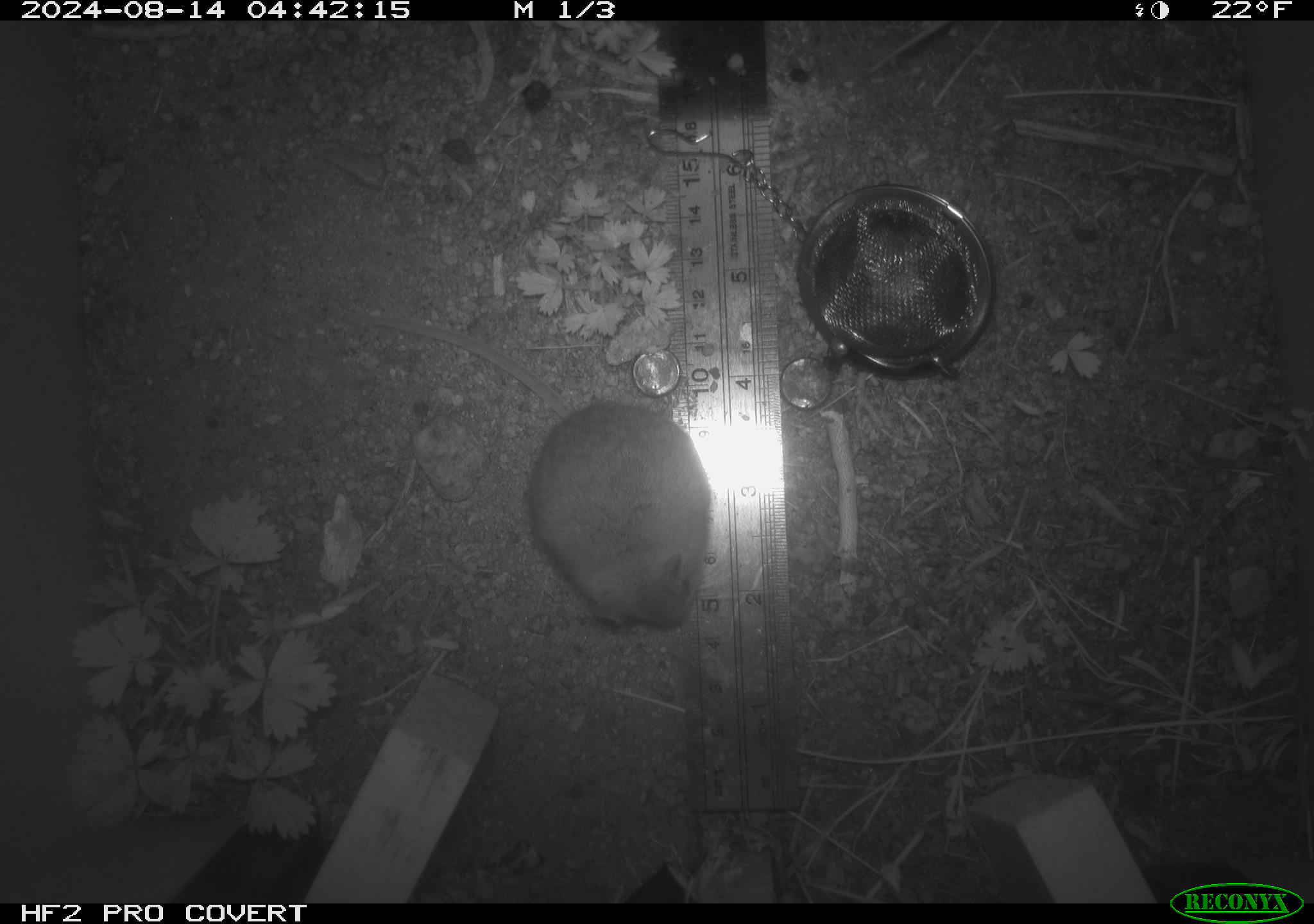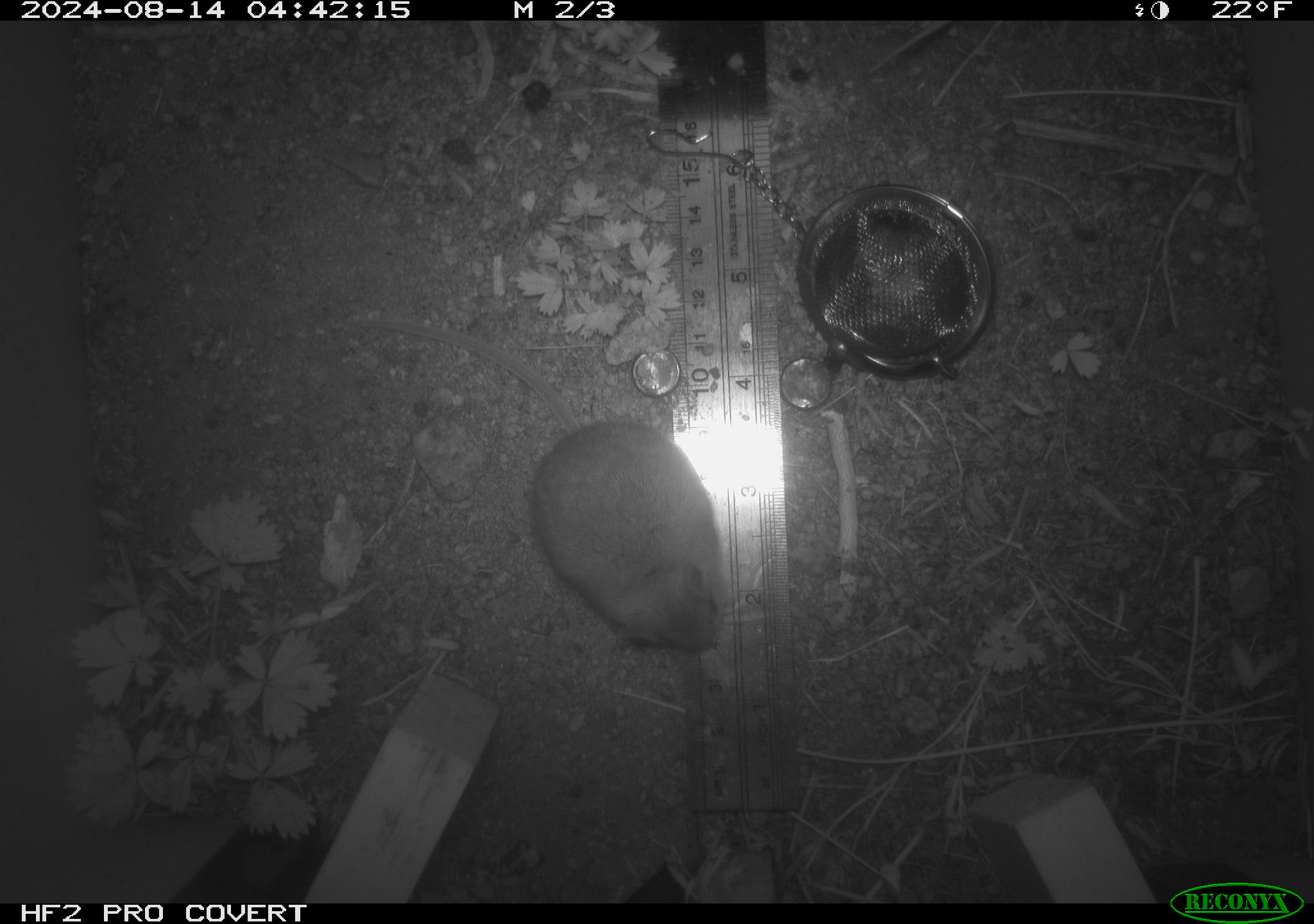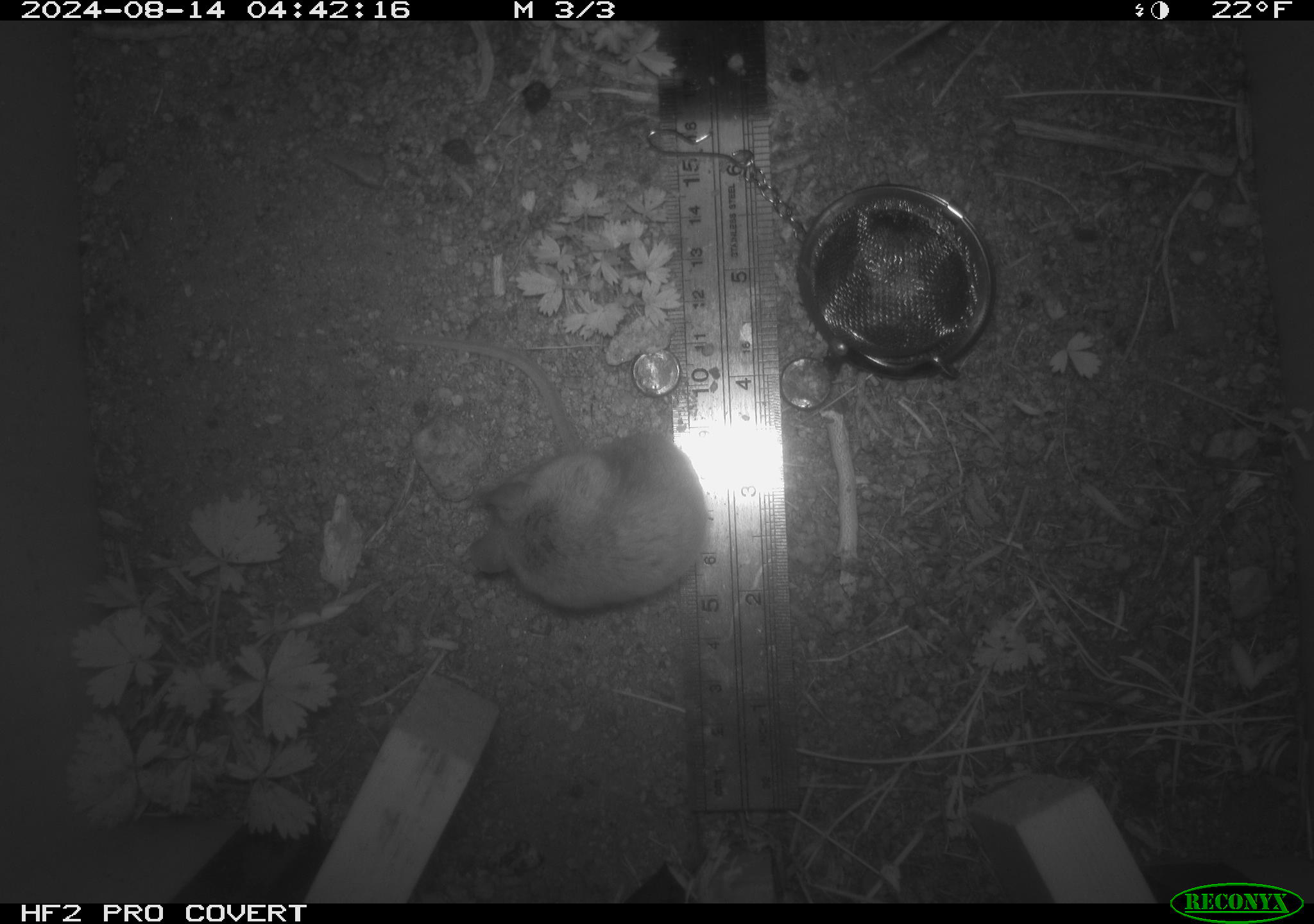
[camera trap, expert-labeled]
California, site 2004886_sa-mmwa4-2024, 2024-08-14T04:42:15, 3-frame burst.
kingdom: Animalia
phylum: Chordata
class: Mammalia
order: Rodentia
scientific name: Rodentia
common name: mouse species